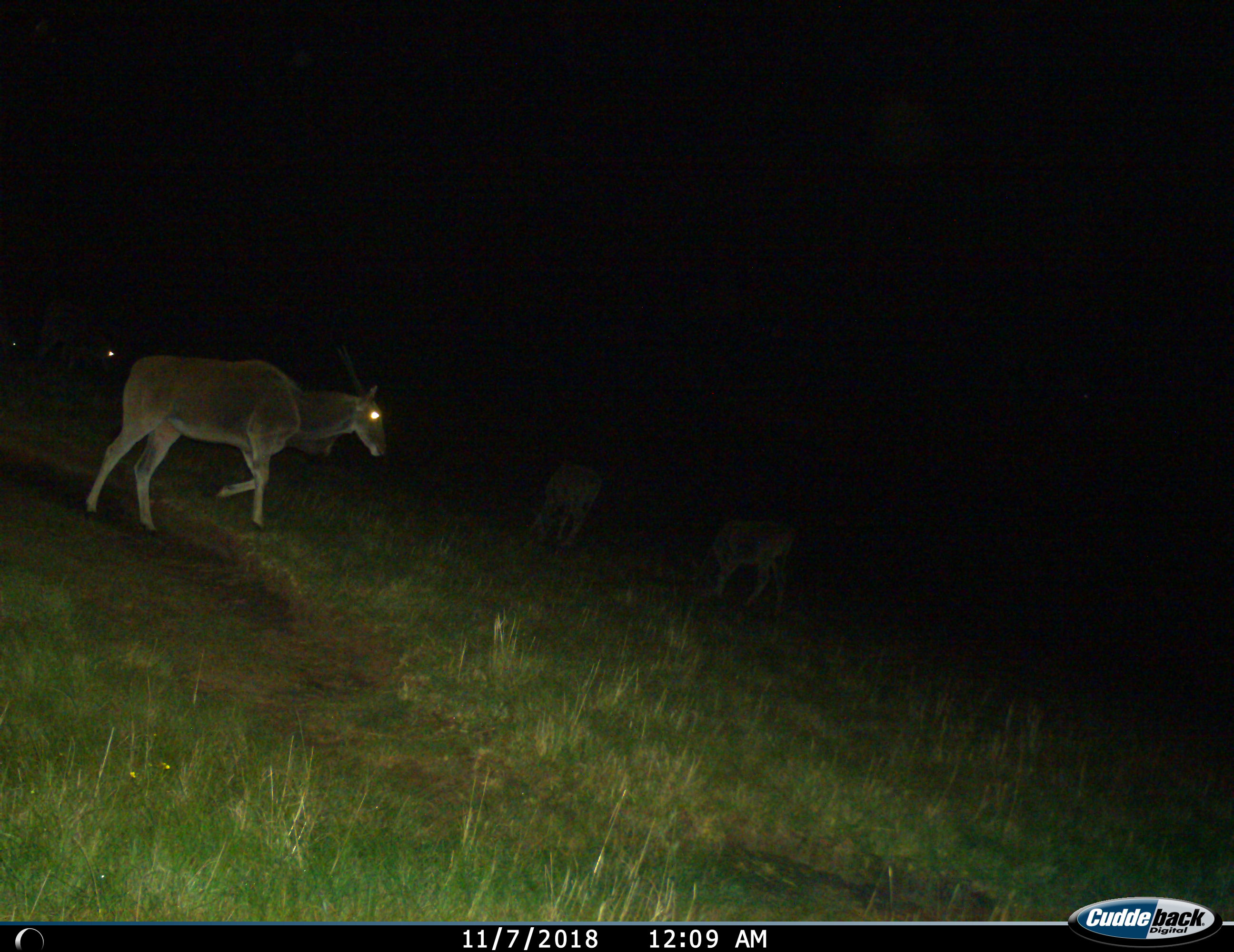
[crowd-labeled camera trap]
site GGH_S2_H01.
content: unidentified animal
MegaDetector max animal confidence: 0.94